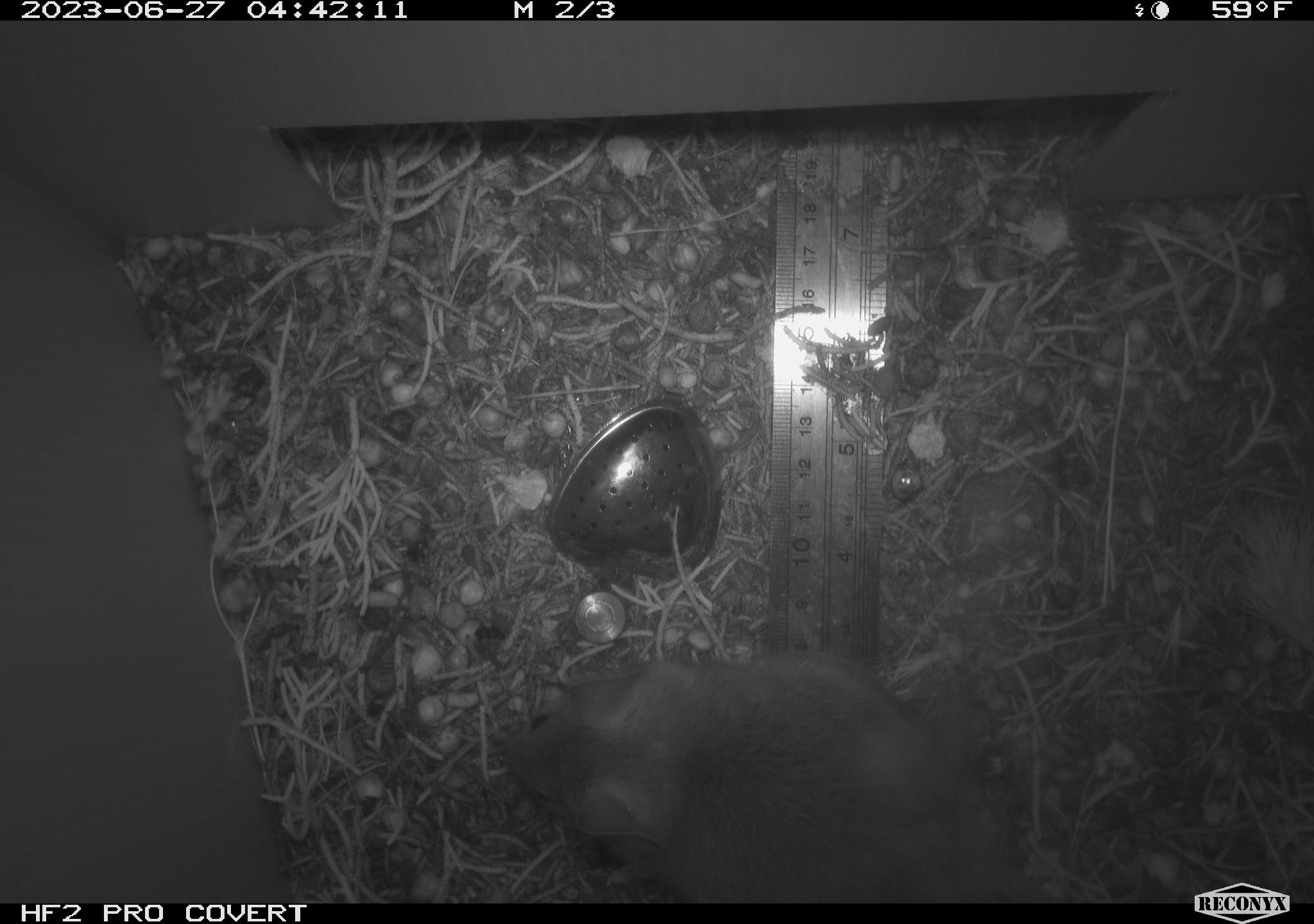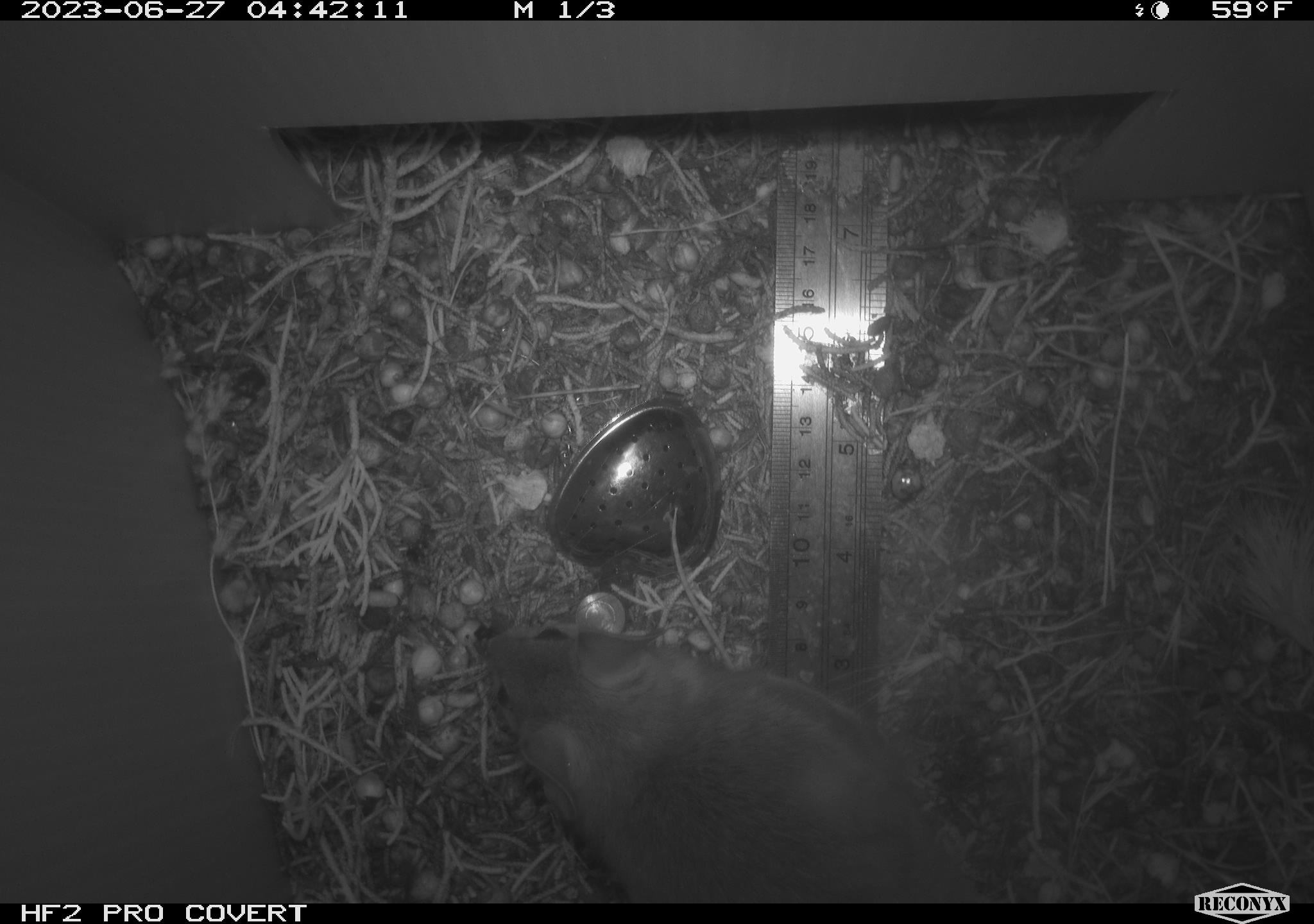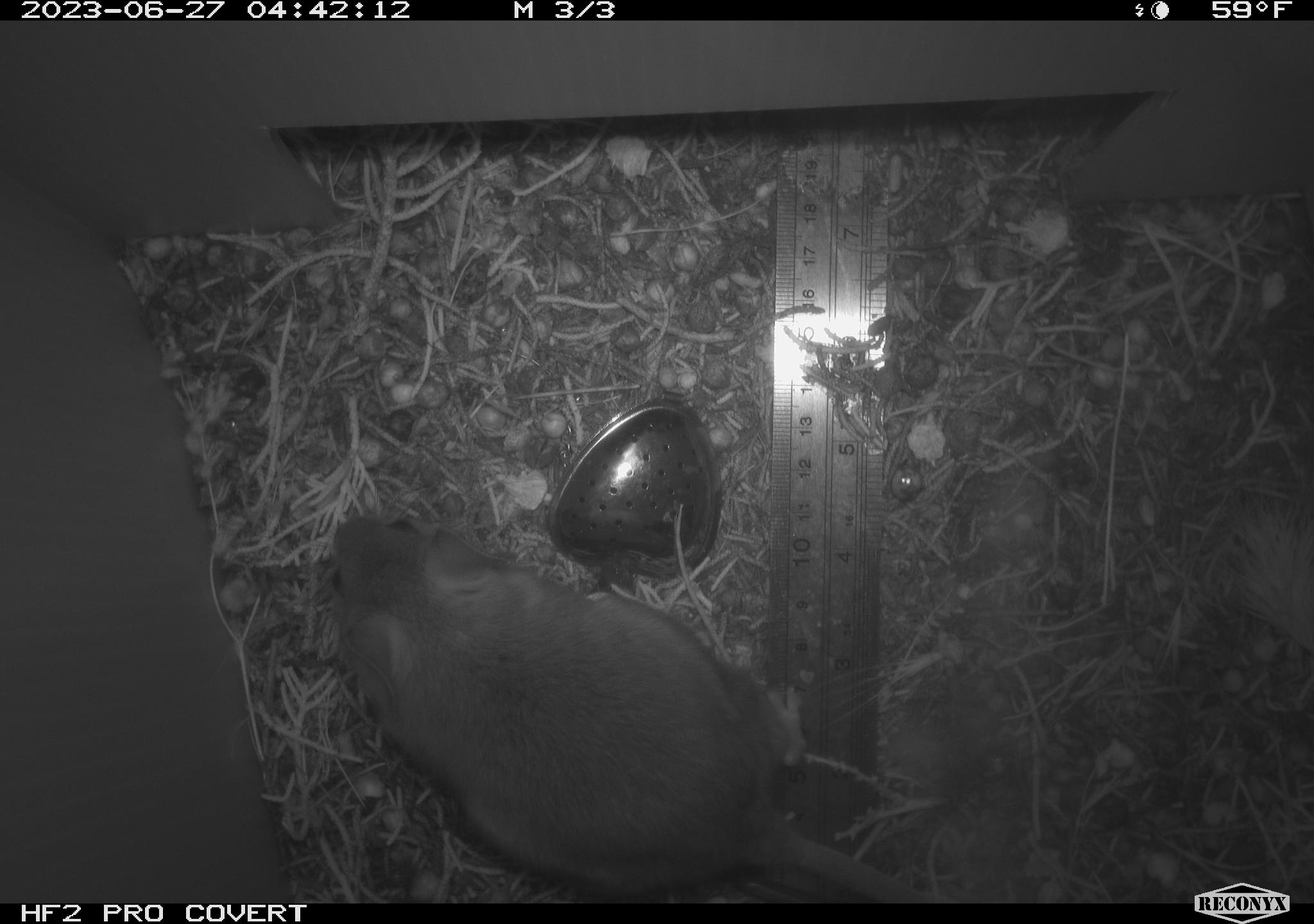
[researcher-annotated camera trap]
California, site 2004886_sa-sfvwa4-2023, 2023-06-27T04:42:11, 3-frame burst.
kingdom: Animalia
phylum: Chordata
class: Mammalia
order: Rodentia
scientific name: Rodentia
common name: rodent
Rodent (Rodentia).